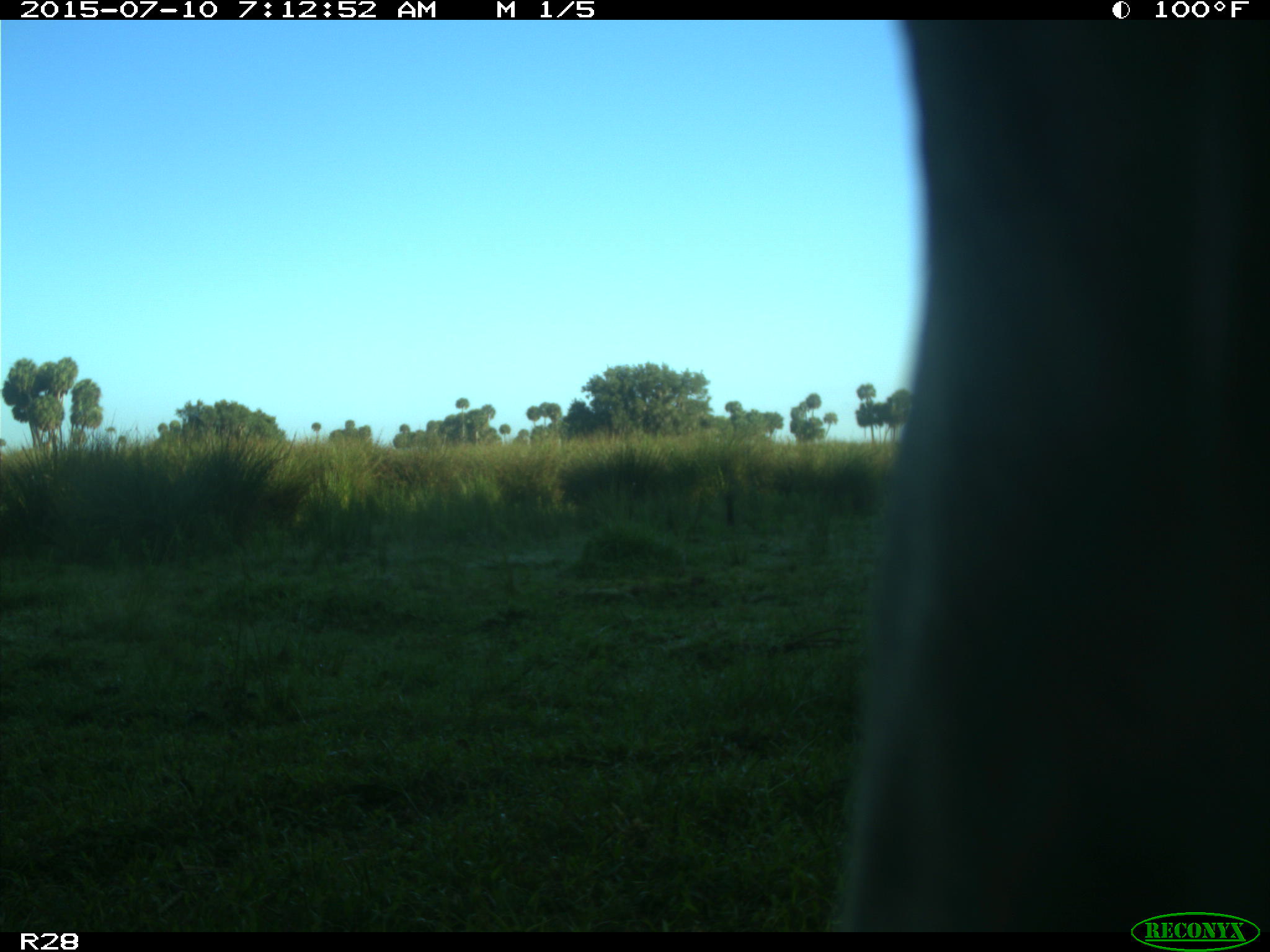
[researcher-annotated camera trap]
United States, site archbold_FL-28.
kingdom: Animalia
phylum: Chordata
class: Mammalia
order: Artiodactyla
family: Bovidae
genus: Bos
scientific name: Bos taurus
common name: domestic cow